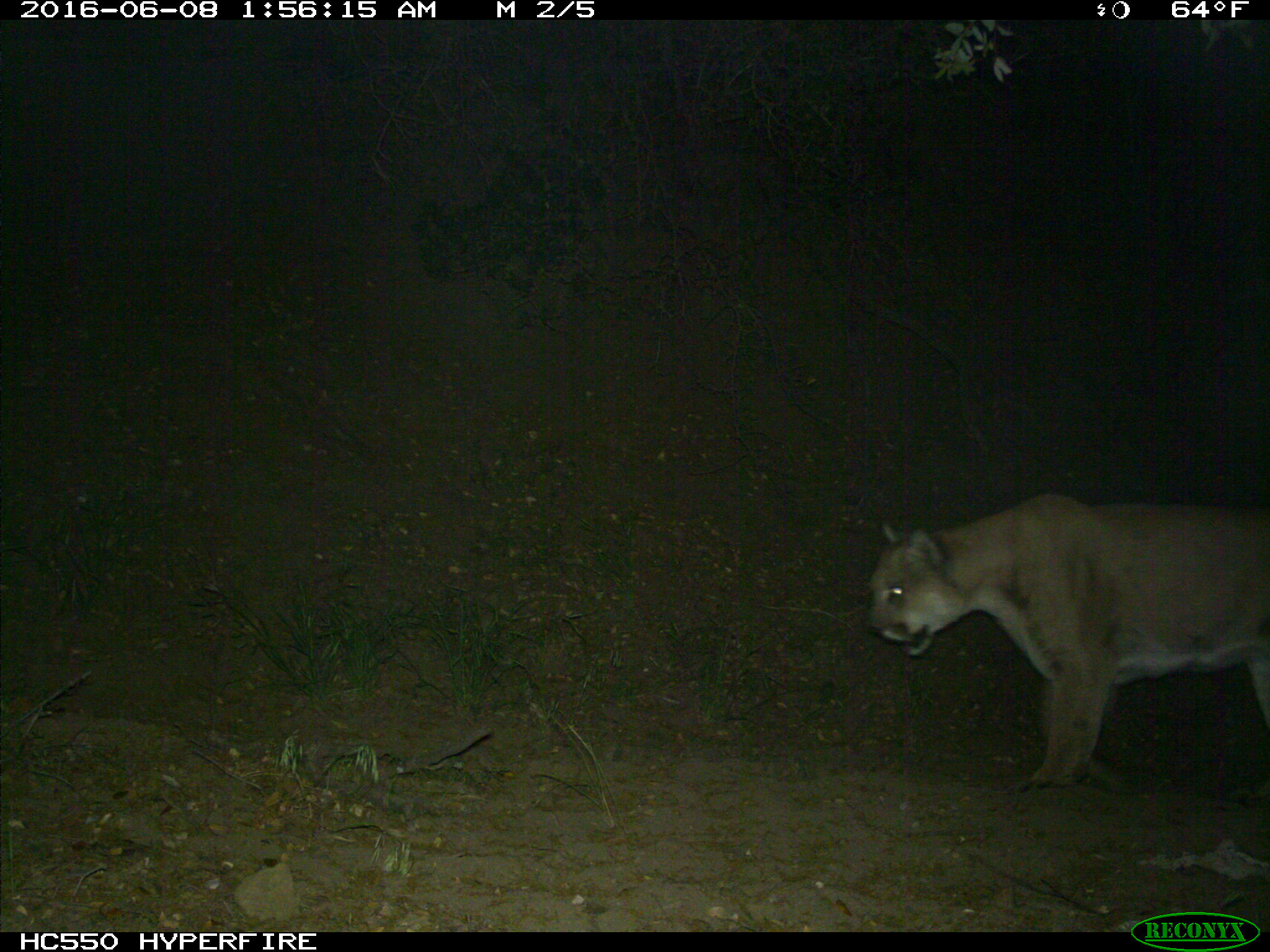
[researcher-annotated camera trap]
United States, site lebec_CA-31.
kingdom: Animalia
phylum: Chordata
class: Mammalia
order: Carnivora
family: Felidae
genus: Puma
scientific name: Puma concolor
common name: mountain lion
Puma concolor (mountain lion).